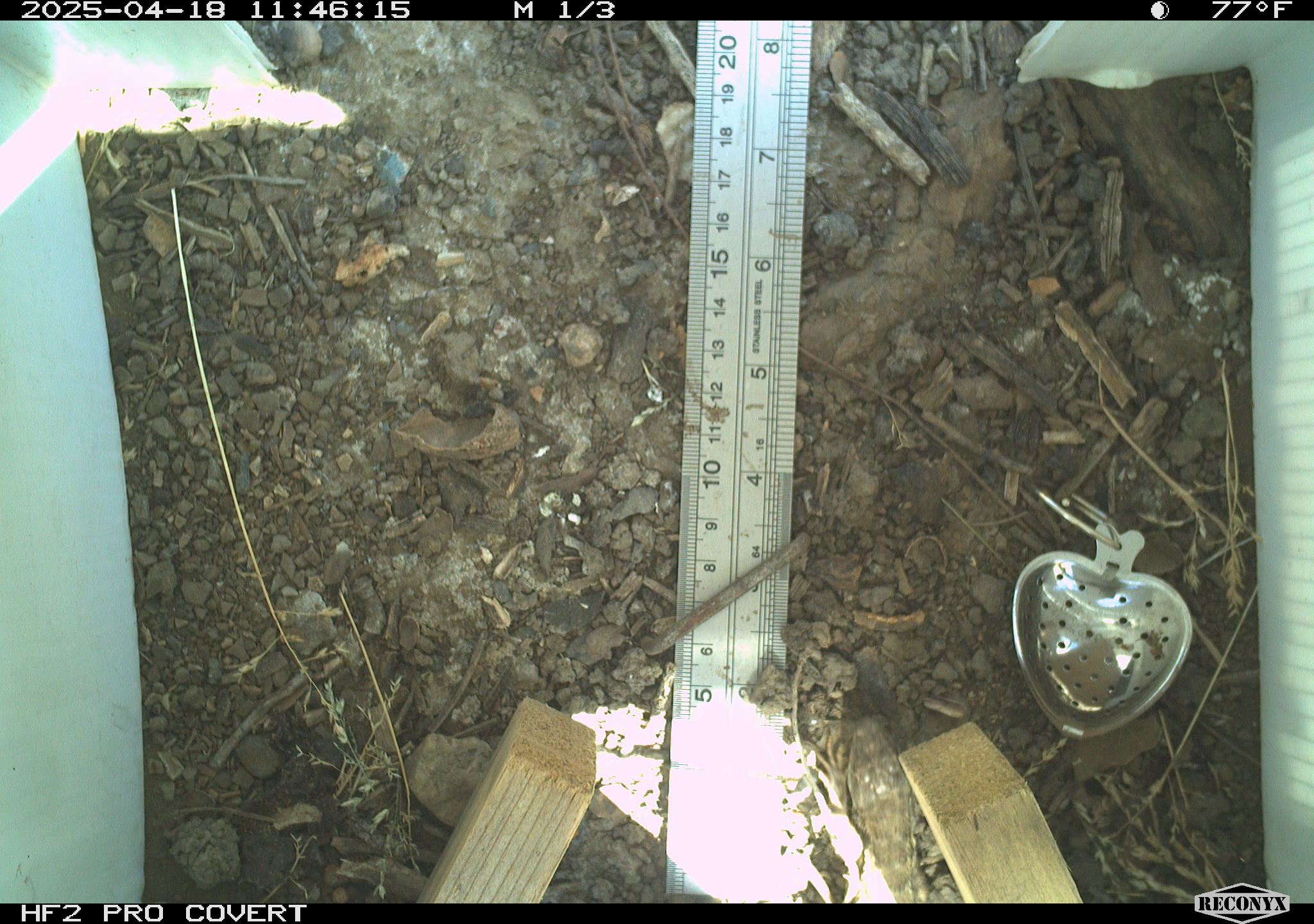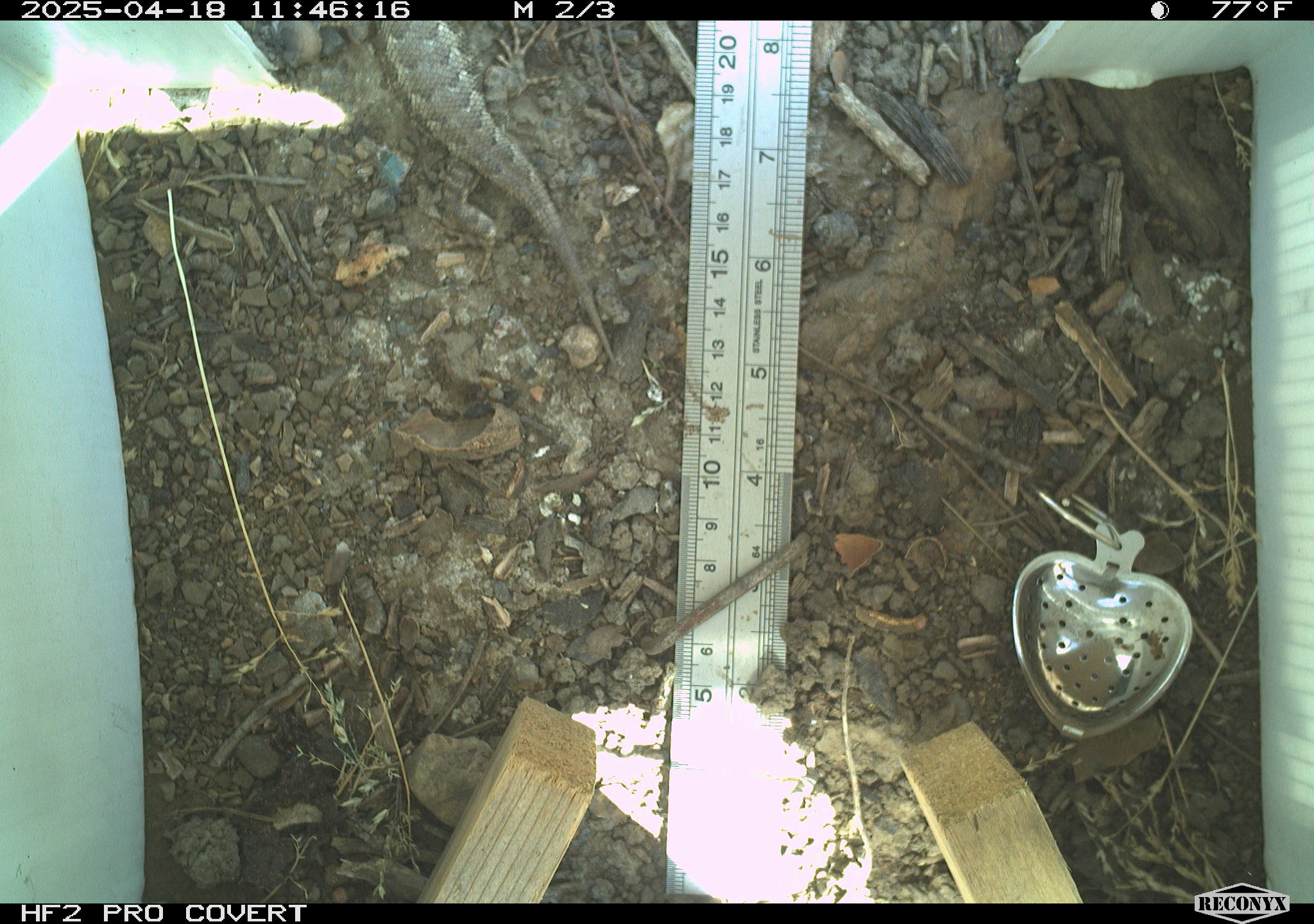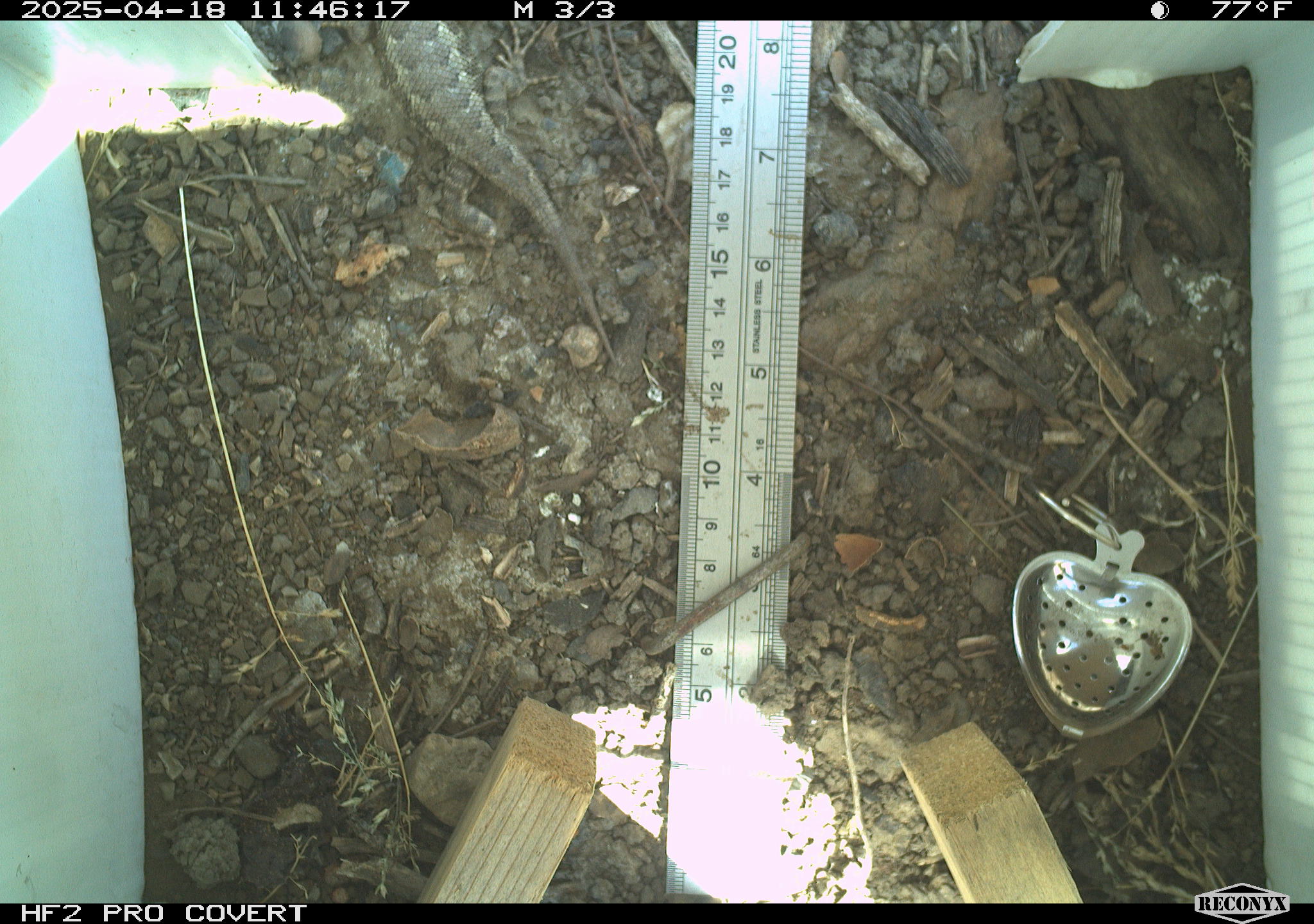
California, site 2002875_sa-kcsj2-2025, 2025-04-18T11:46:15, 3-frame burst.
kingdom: Animalia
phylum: Chordata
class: Reptilia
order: Squamata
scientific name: Squamata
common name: lizards and snakes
Lizards and snakes (Squamata).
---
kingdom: Animalia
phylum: Chordata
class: Reptilia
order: Squamata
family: Phrynosomatidae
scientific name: Phrynosomatidae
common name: north american spiny lizards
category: sceloporus/uta species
Sceloporus/uta species (north american spiny lizards) (Phrynosomatidae).